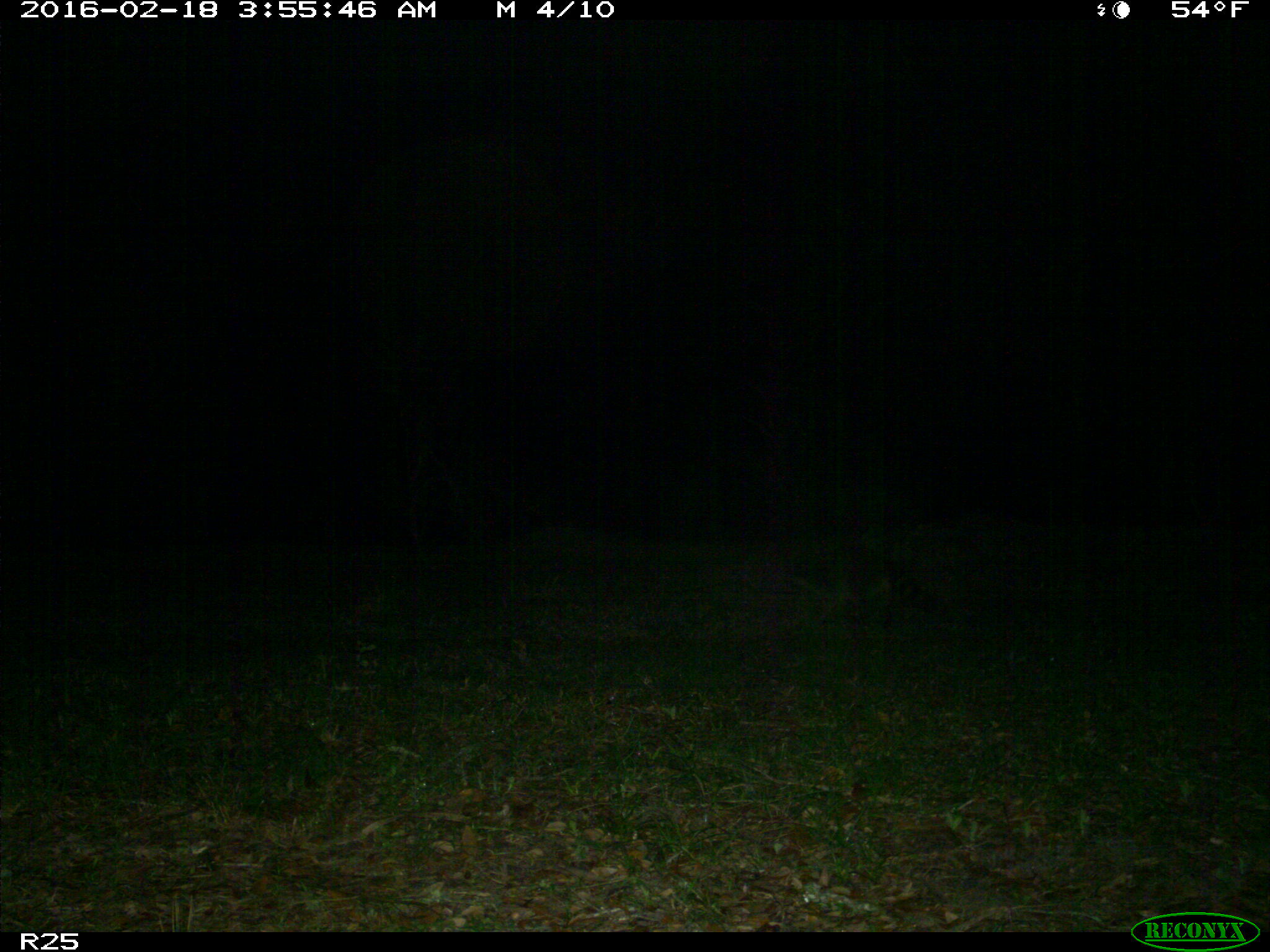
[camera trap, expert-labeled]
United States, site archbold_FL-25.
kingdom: Animalia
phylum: Chordata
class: Mammalia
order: Carnivora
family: Procyonidae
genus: Procyon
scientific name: Procyon lotor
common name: common raccoon